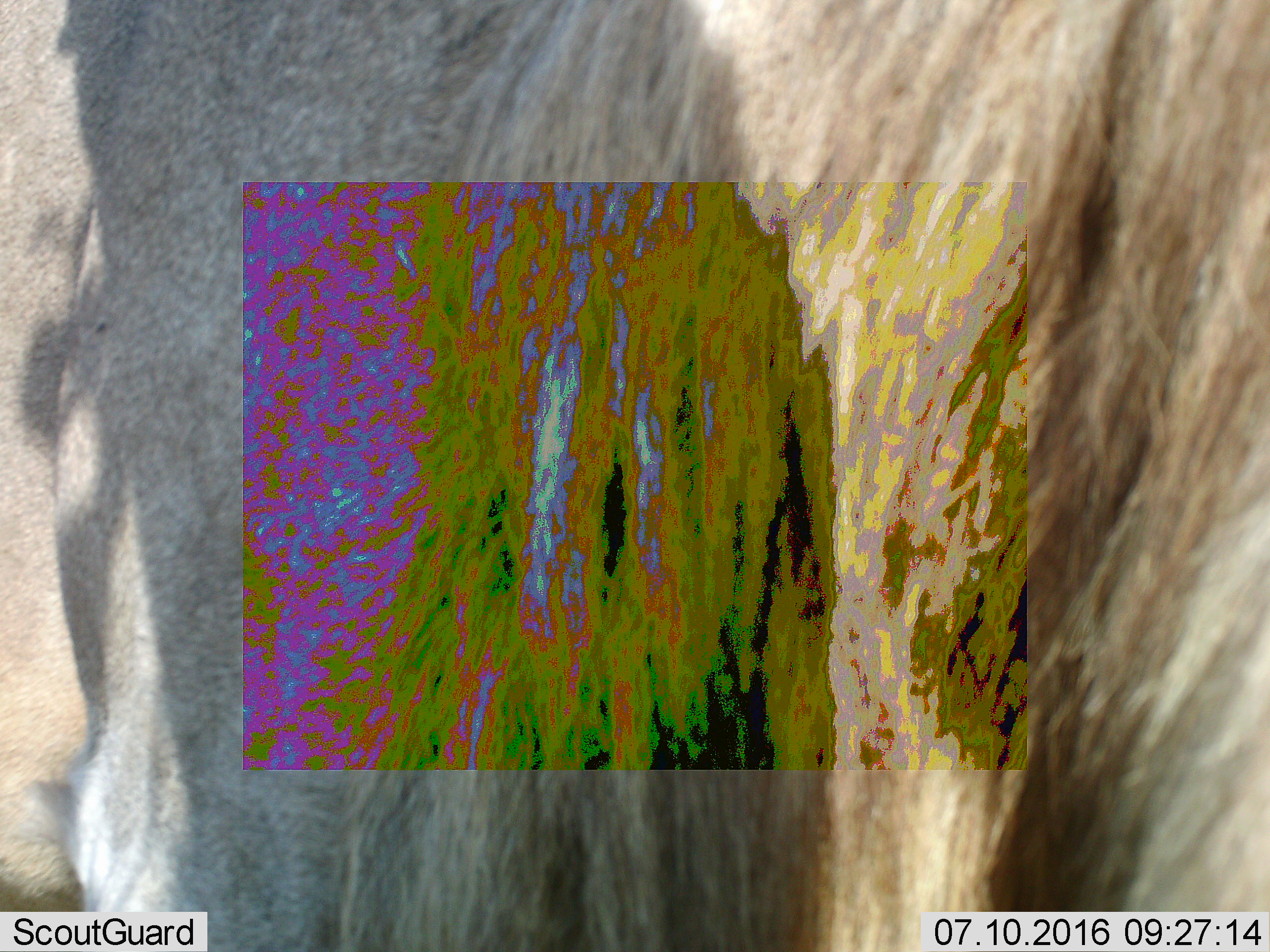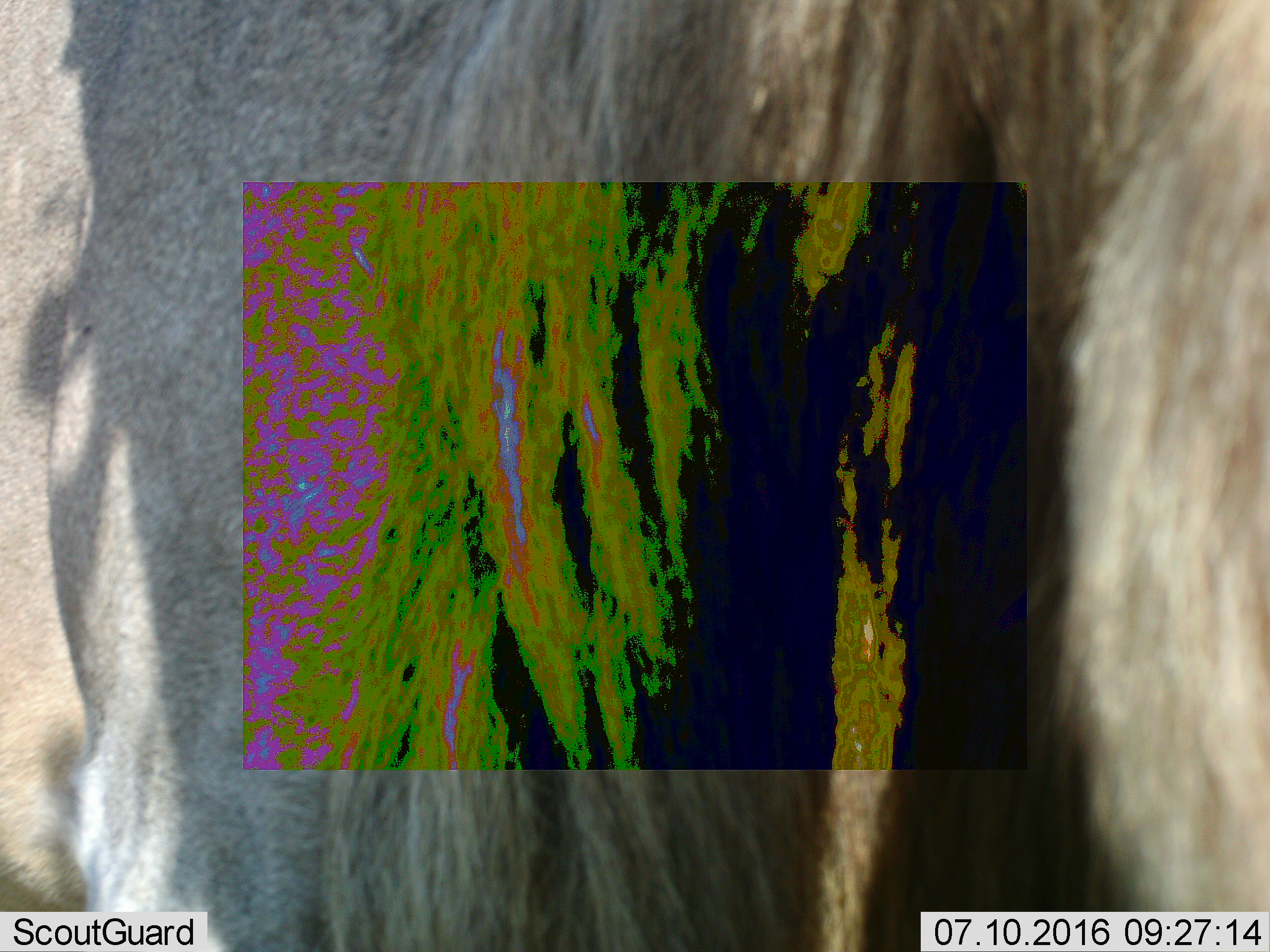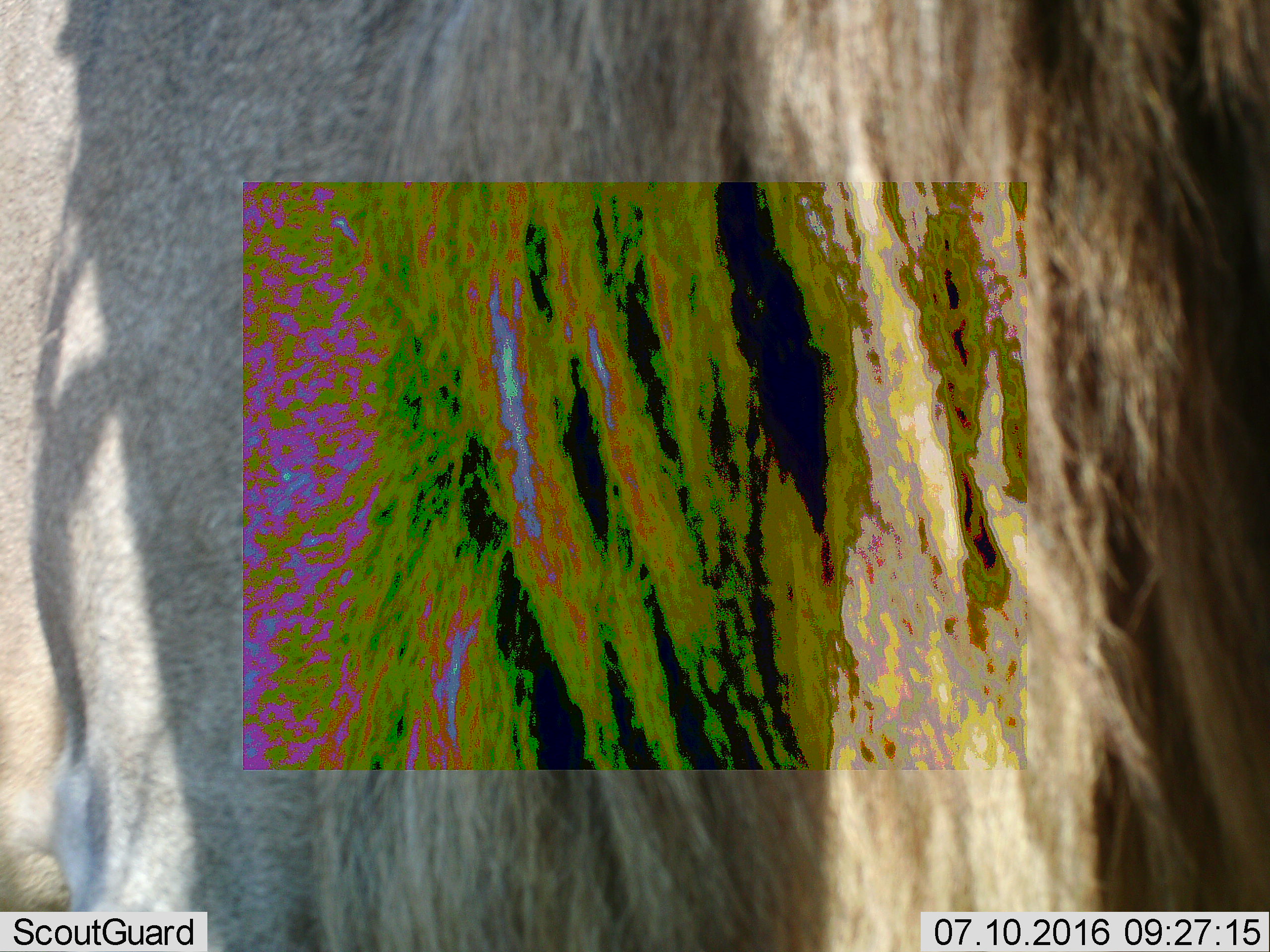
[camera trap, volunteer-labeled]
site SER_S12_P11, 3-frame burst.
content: unidentified animal